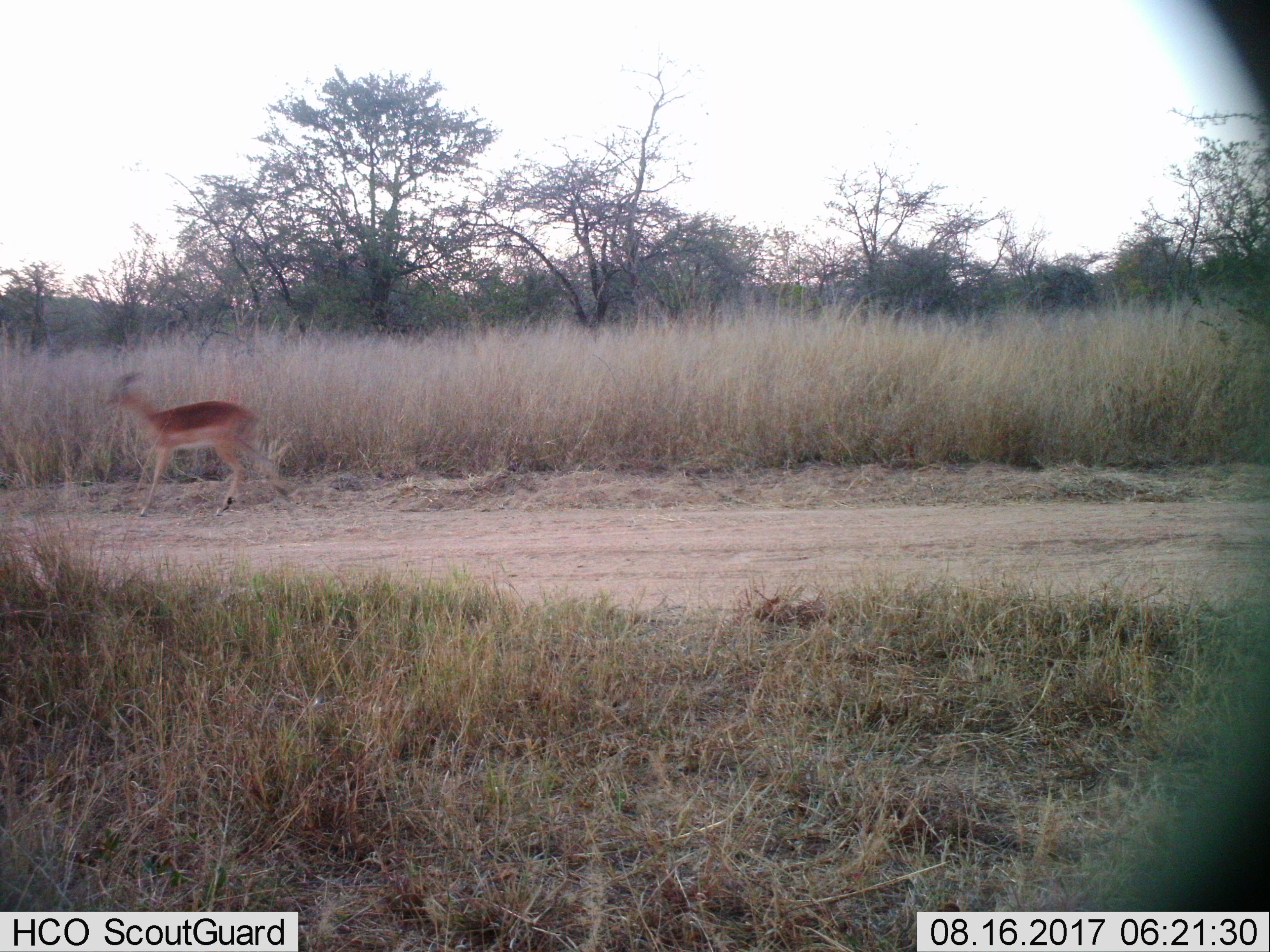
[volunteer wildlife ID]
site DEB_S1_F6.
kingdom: Animalia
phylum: Chordata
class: Mammalia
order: Artiodactyla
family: Bovidae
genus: Aepyceros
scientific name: Aepyceros melampus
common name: impala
Impala (Aepyceros melampus), count 1. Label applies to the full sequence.